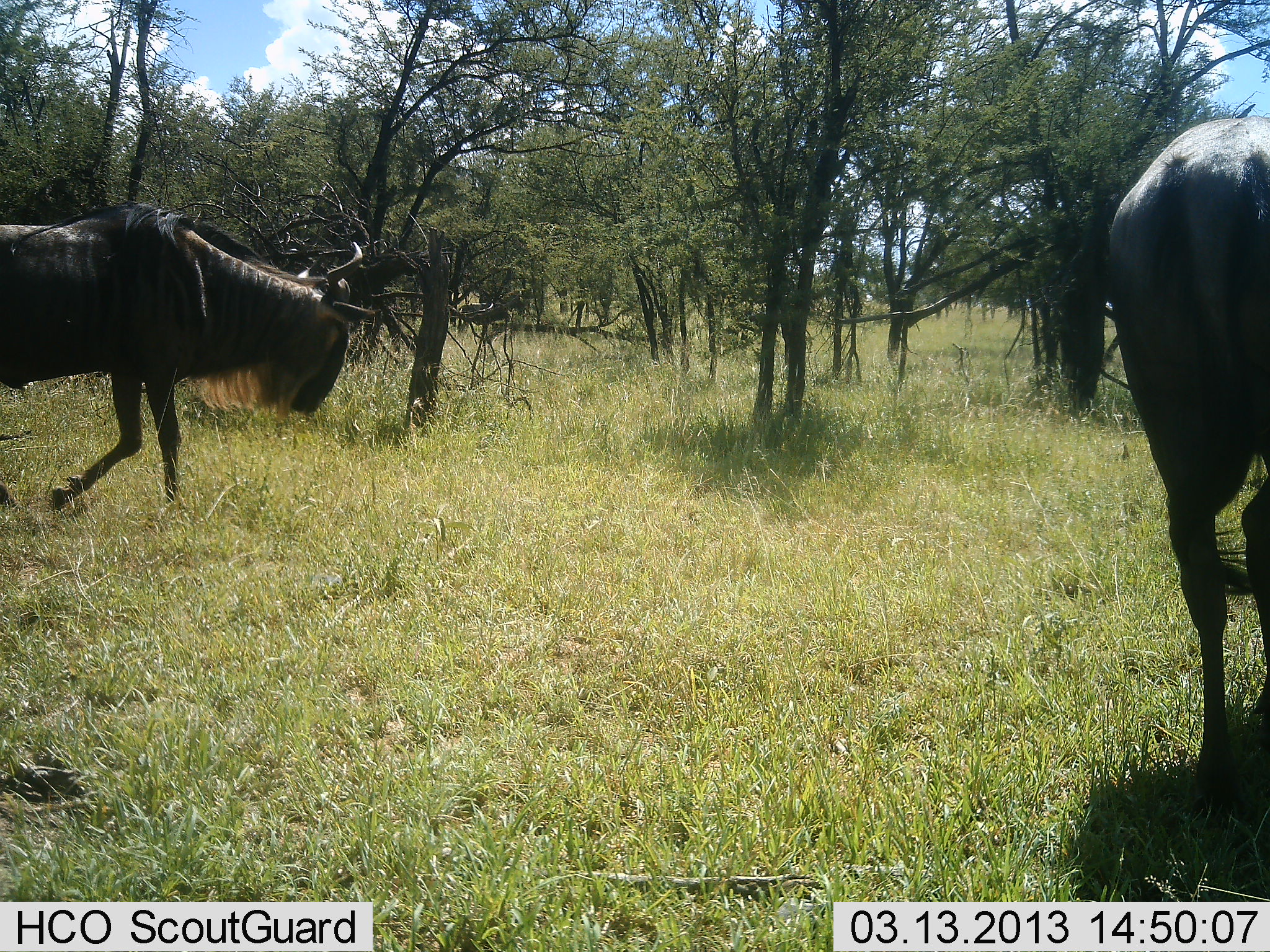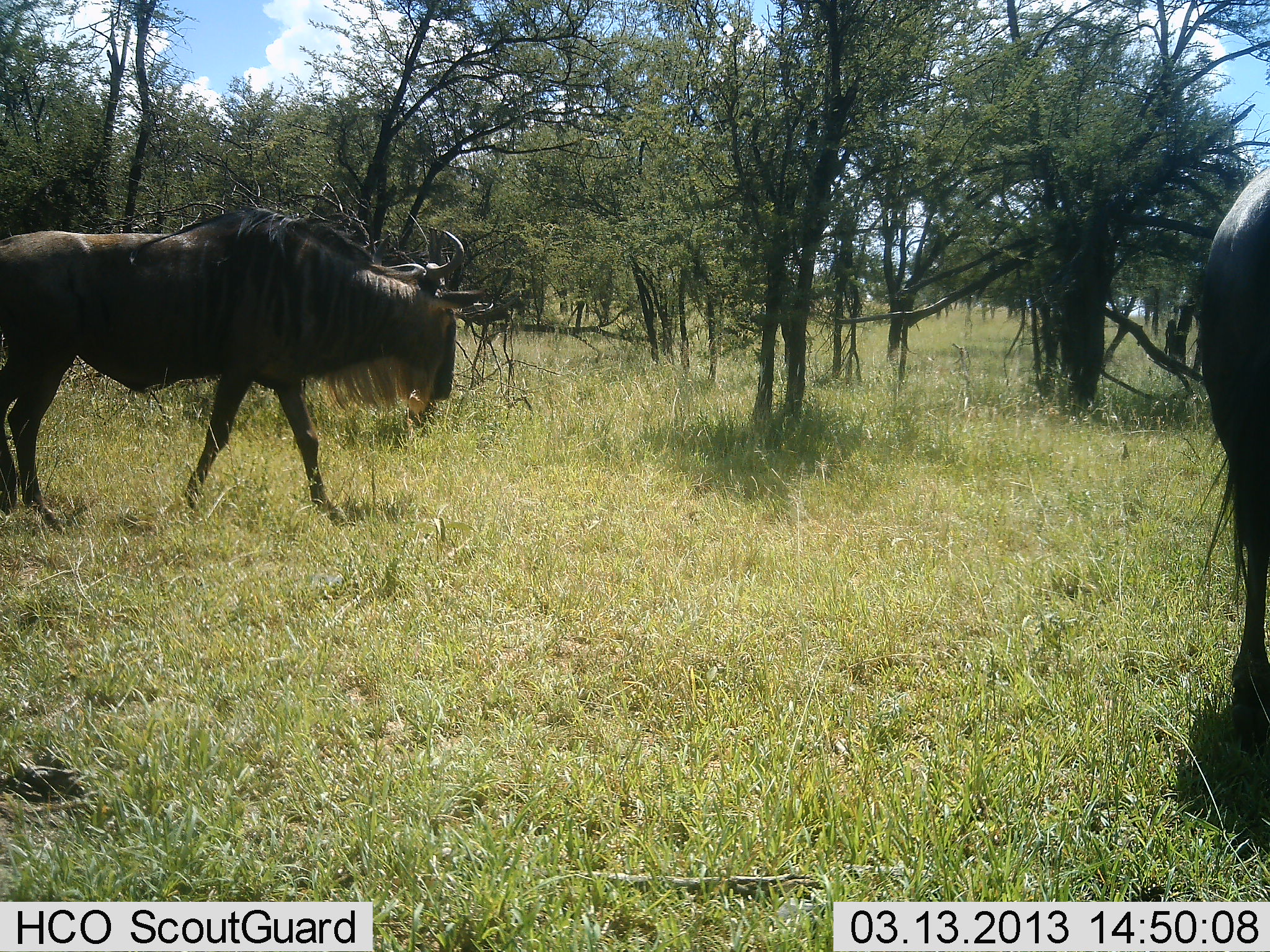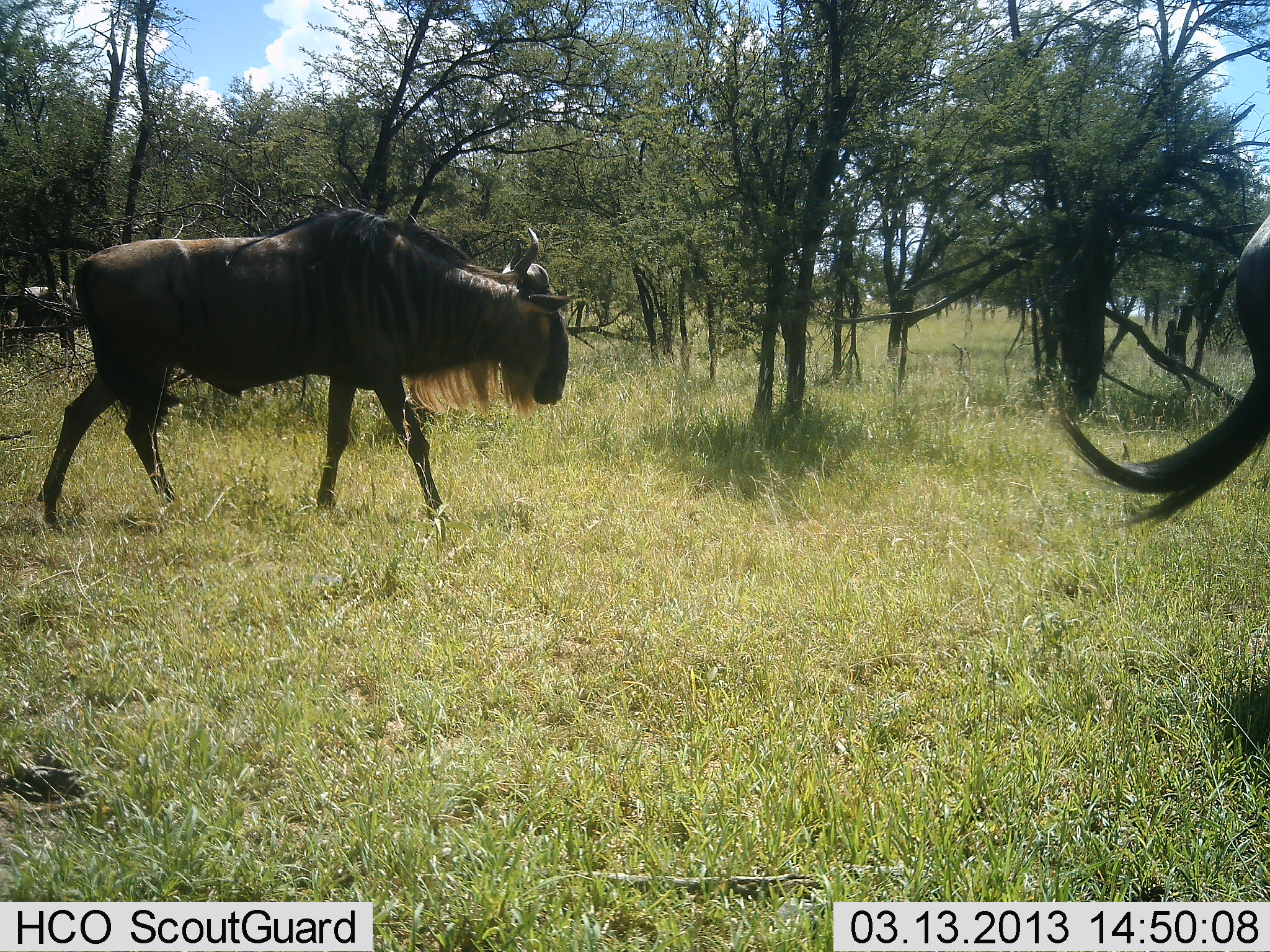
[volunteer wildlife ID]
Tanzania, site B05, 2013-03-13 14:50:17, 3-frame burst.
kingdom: Animalia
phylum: Chordata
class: Mammalia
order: Artiodactyla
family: Bovidae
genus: Connochaetes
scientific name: Connochaetes taurinus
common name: blue wildebeest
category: wildebeest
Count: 2.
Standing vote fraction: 10%.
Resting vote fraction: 0%.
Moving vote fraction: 100%.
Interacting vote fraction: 0%.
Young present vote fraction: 0%.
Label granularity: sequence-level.